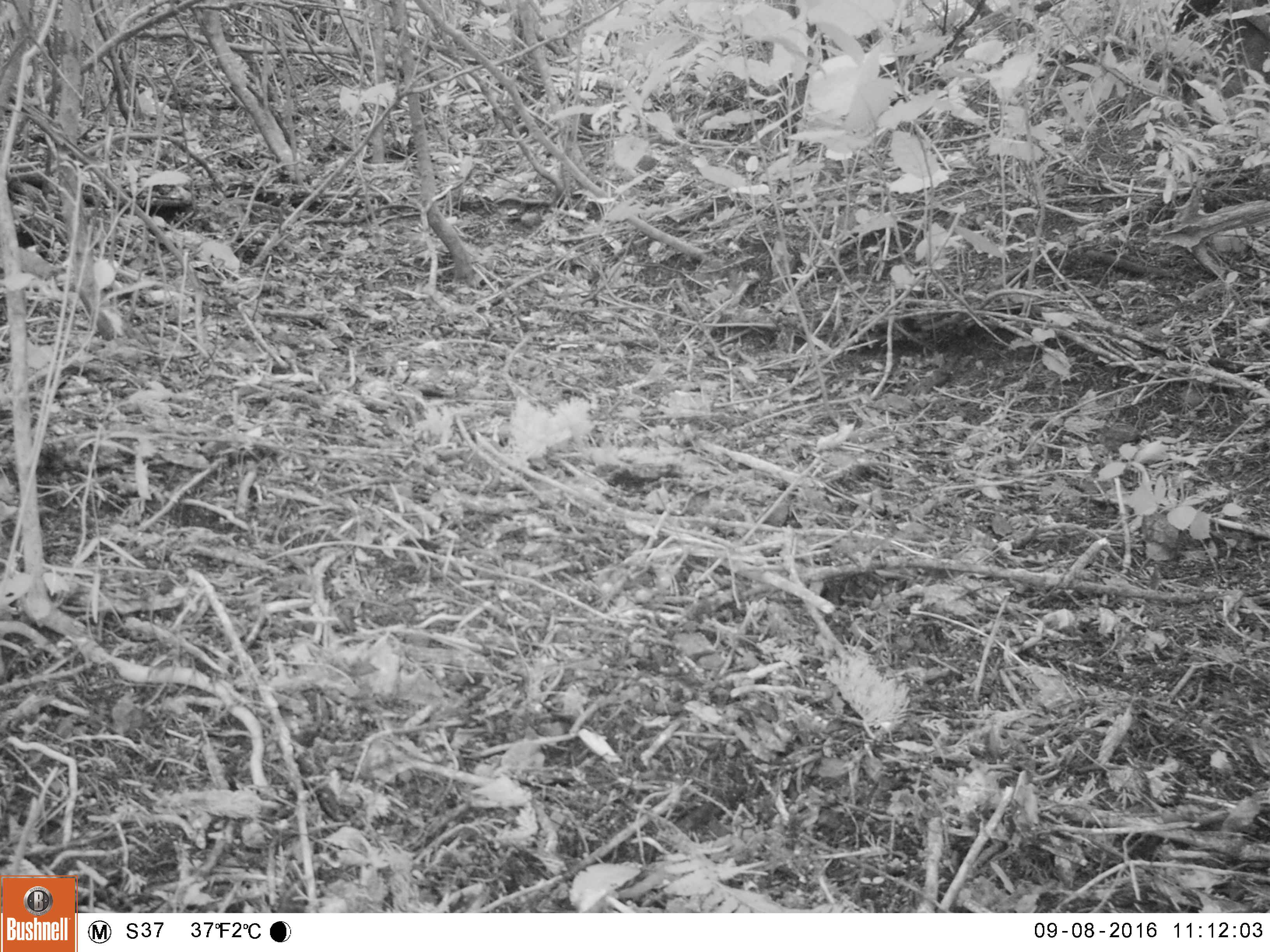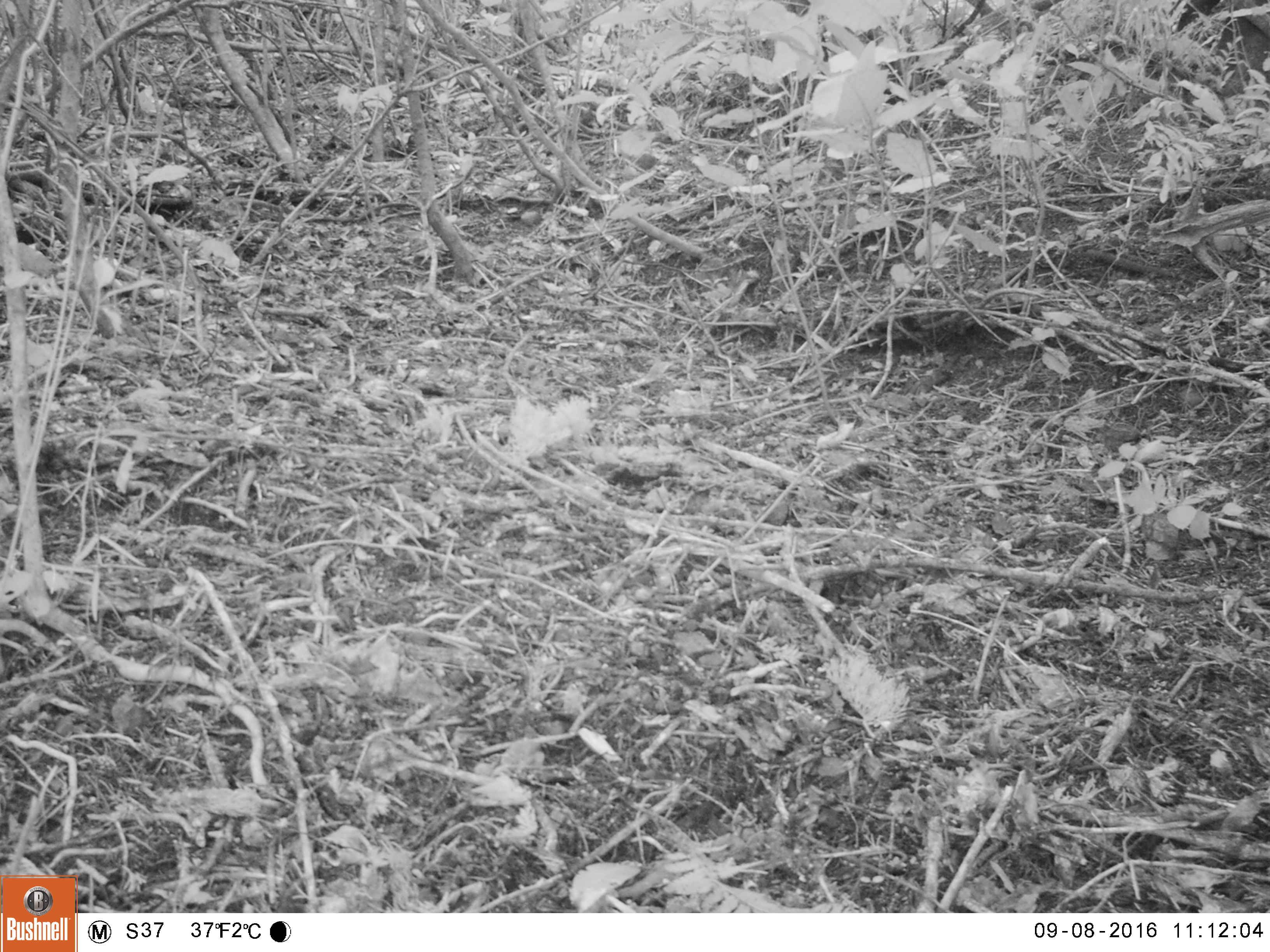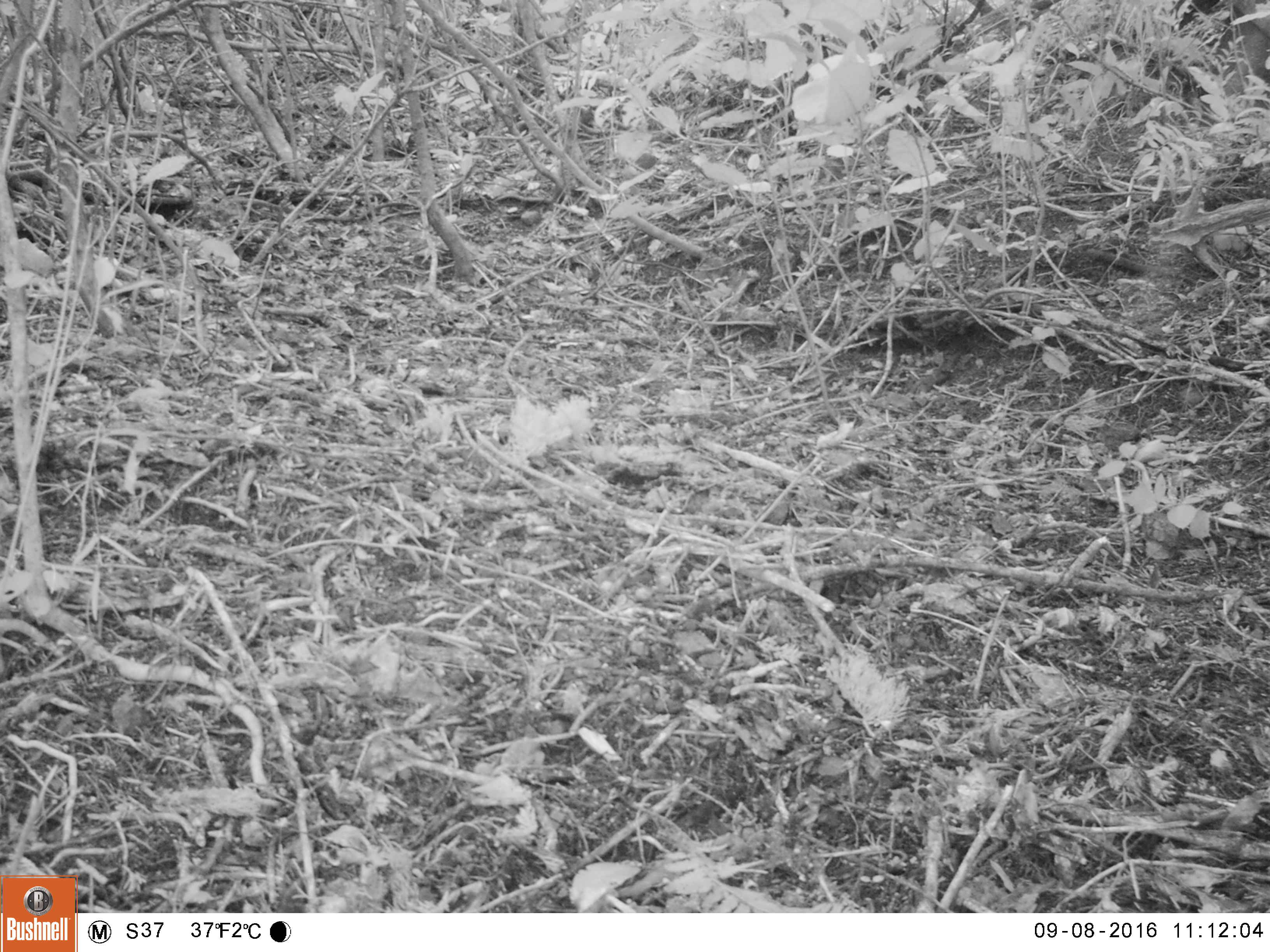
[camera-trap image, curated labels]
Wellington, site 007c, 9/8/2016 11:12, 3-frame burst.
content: no animal present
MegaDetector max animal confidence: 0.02